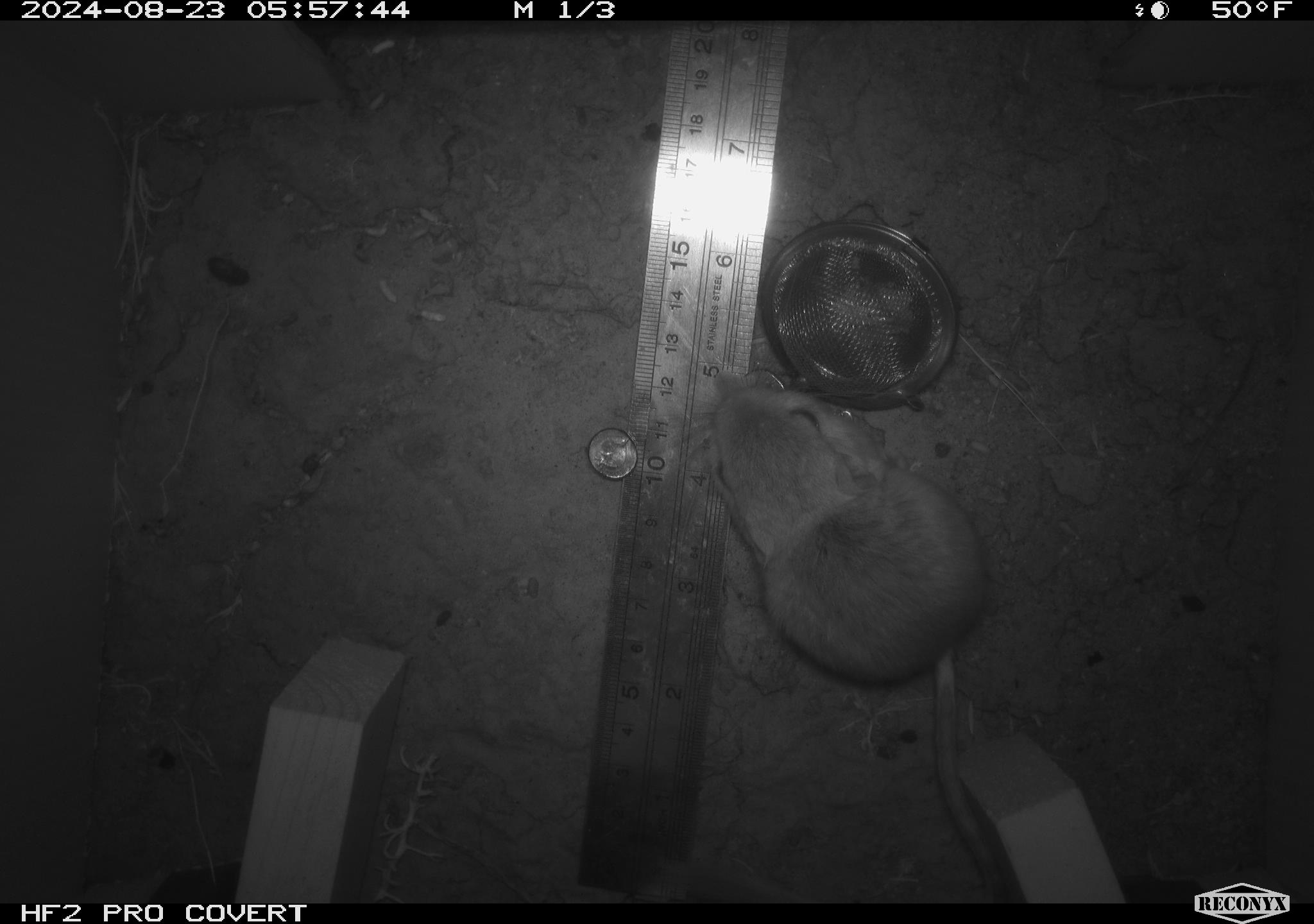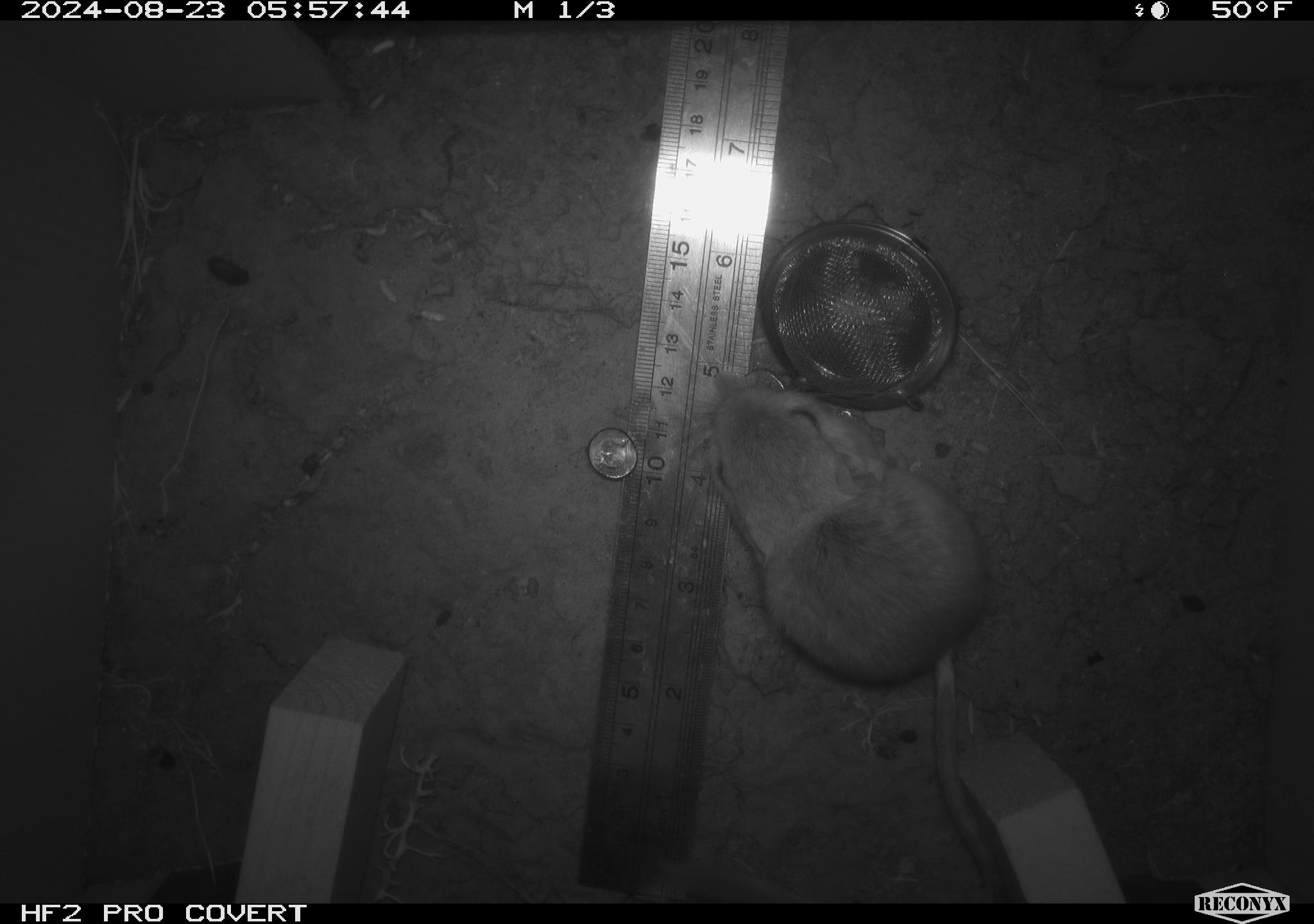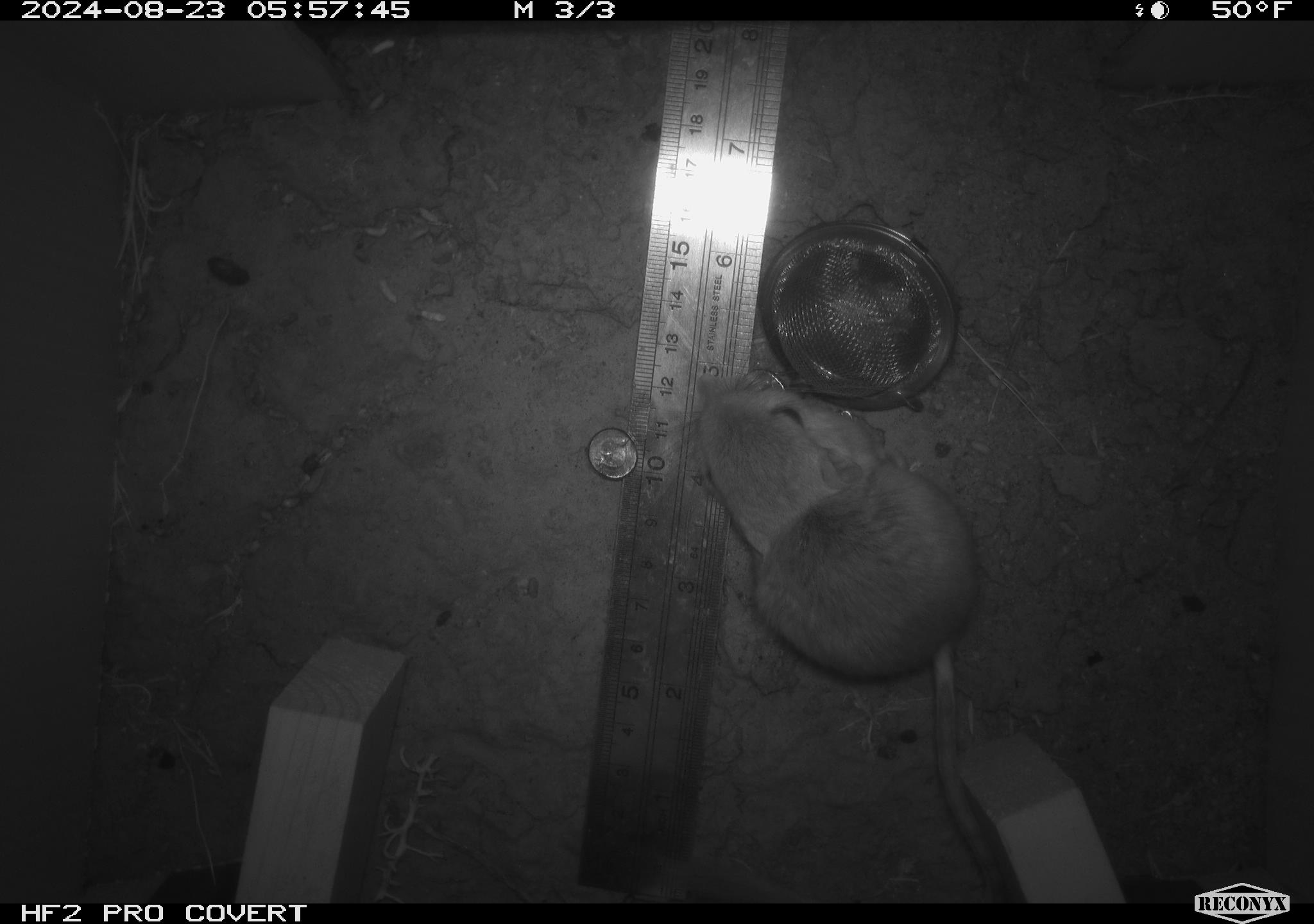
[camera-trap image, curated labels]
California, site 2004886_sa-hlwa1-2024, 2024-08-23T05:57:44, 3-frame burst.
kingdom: Animalia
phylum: Chordata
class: Mammalia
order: Rodentia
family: Heteromyidae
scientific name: Heteromyidae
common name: kangaroo rats and pocket mice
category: heteromyidae family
Heteromyidae family (kangaroo rats and pocket mice) (Heteromyidae).